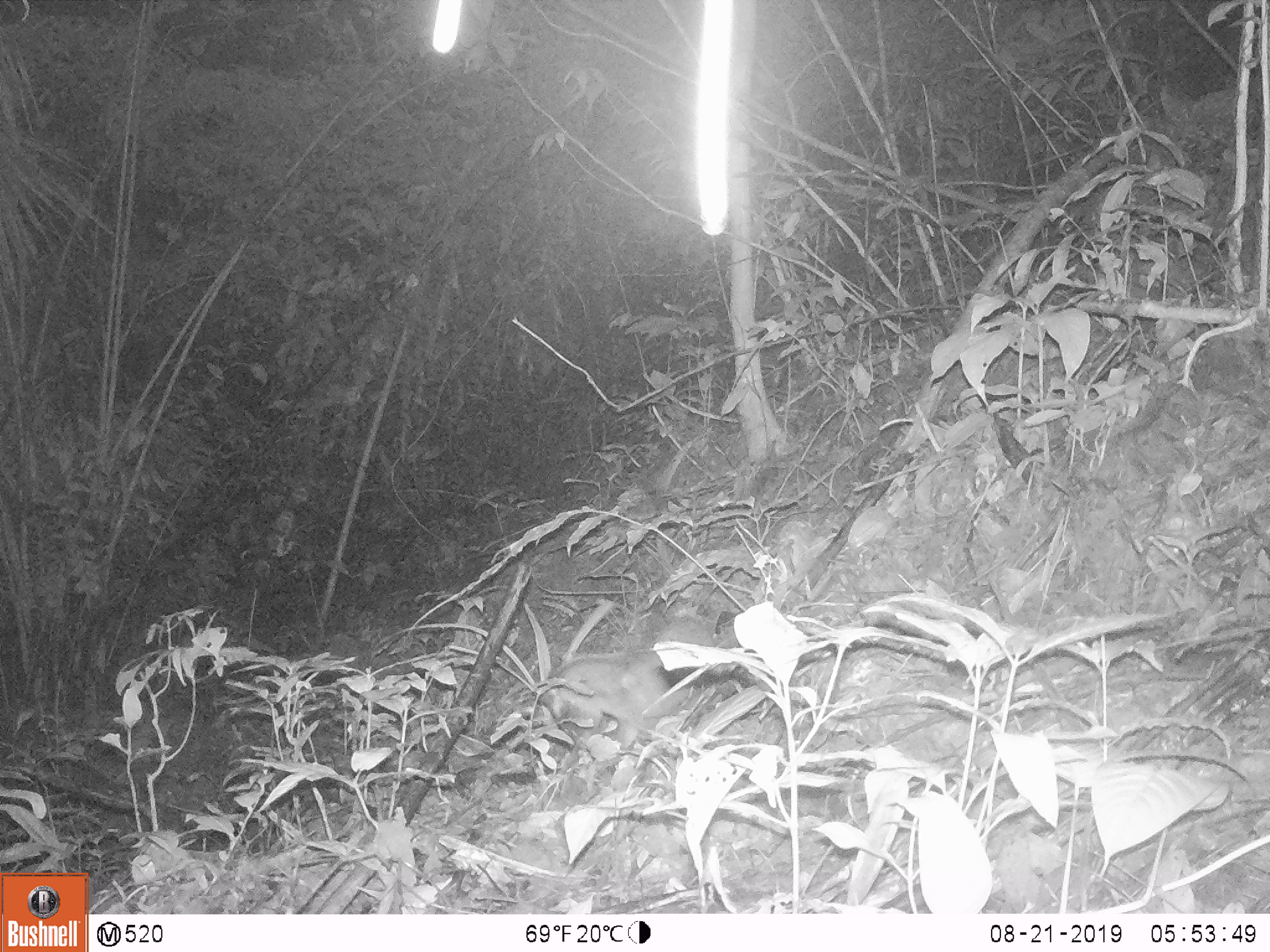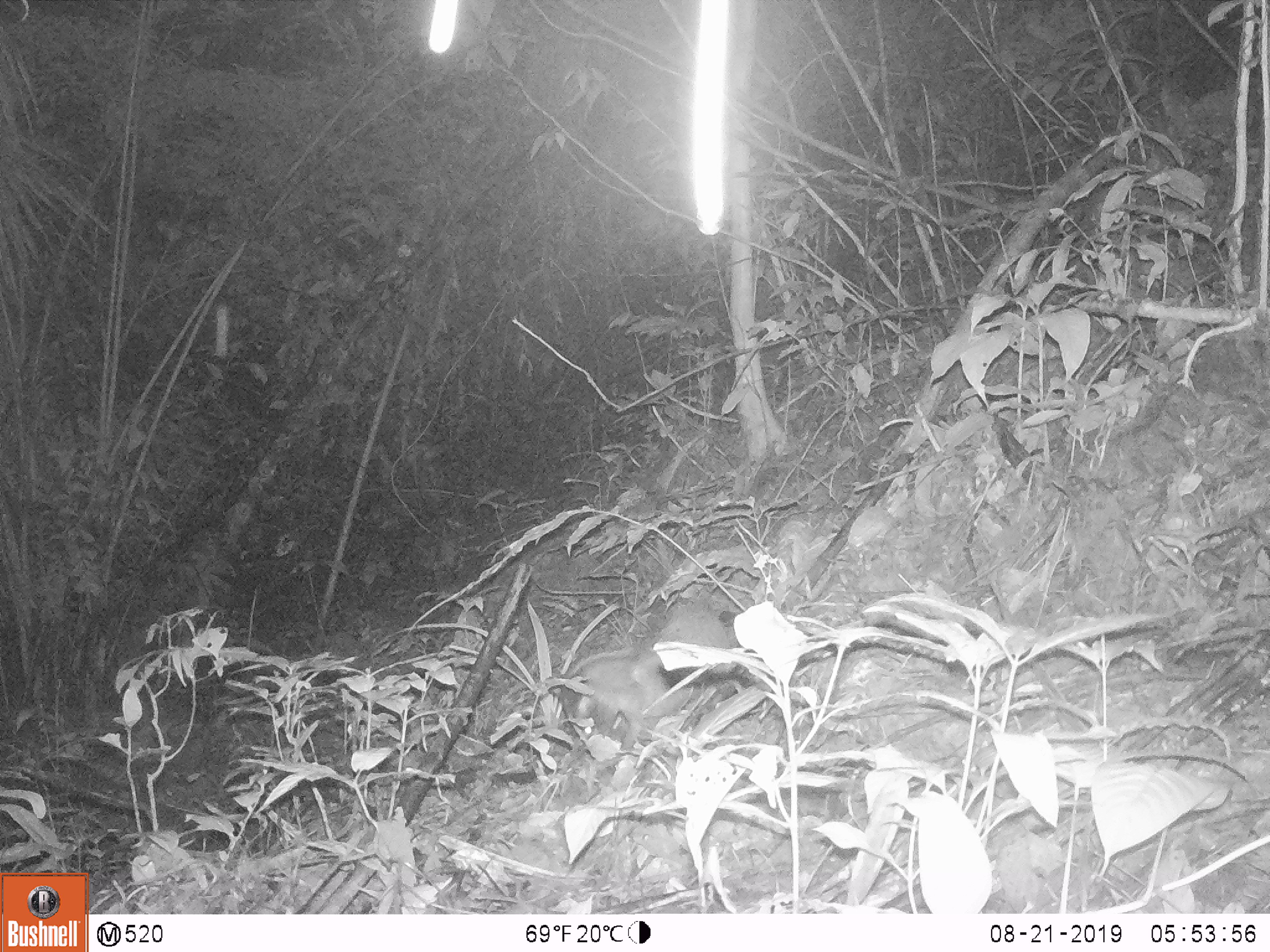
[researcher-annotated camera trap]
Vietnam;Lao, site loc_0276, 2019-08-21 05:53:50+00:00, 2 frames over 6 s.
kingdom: Animalia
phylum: Chordata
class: Mammalia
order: Carnivora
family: Viverridae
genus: Paguma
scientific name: Paguma larvata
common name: masked palm civet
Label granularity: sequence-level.